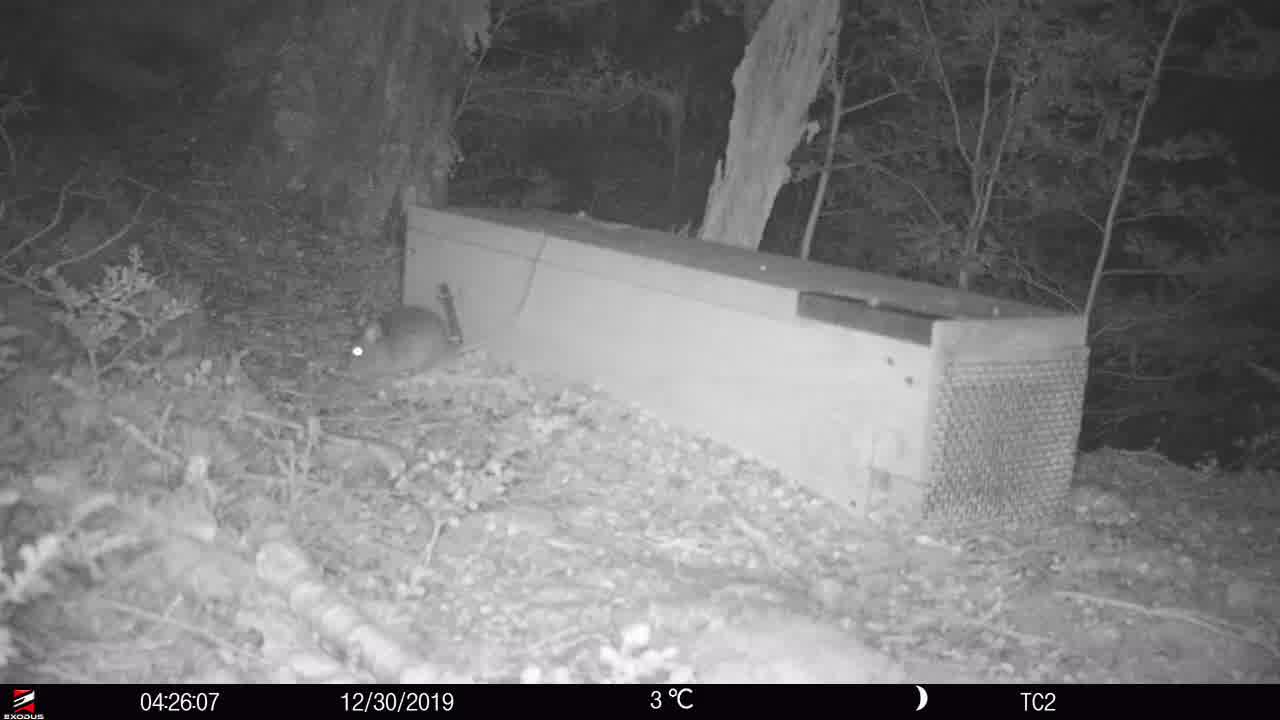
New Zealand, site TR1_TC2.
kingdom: Animalia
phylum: Chordata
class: Mammalia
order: Rodentia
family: Muridae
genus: Rattus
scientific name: Rattus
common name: rat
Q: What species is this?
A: Rat (Rattus).